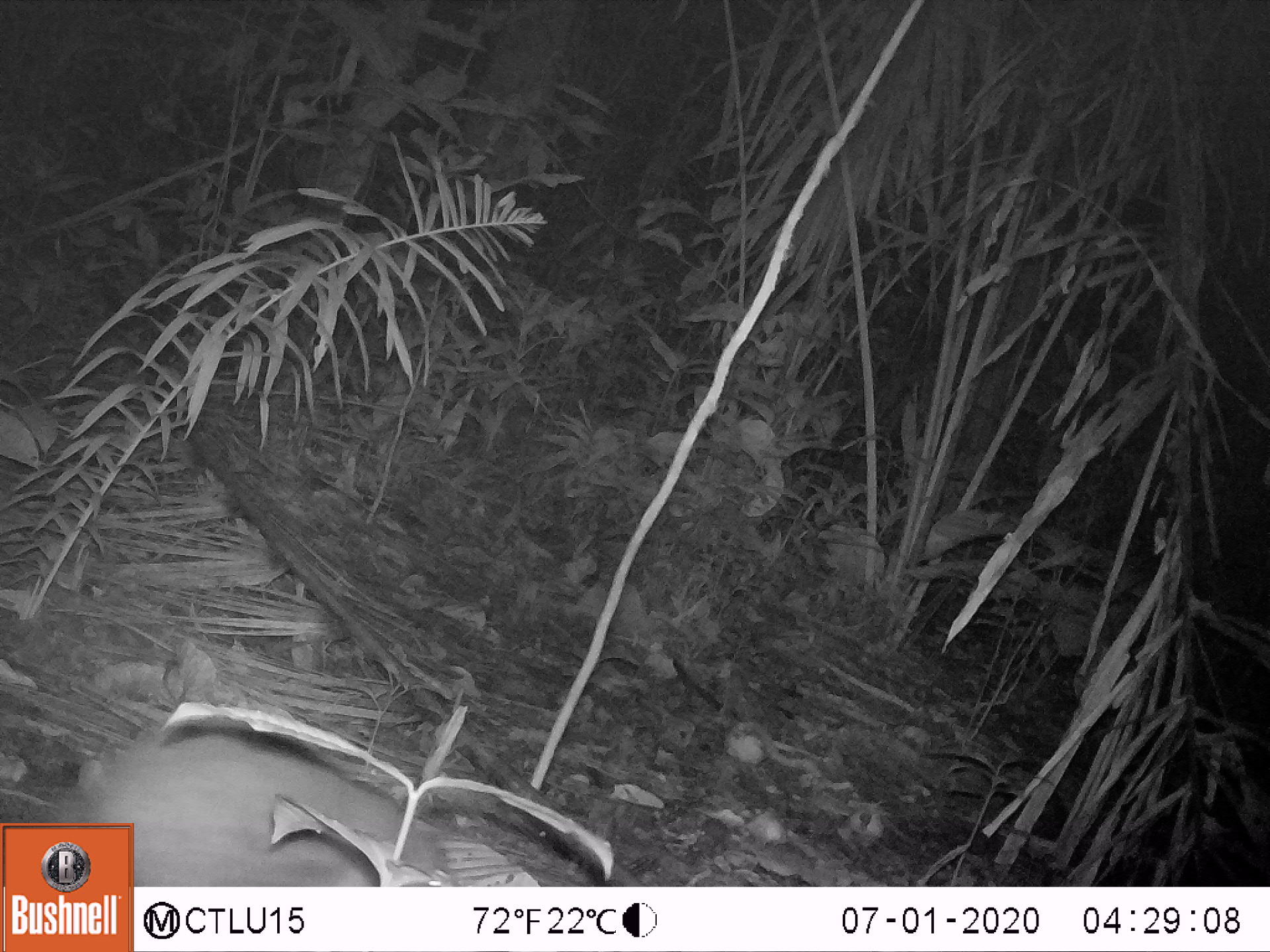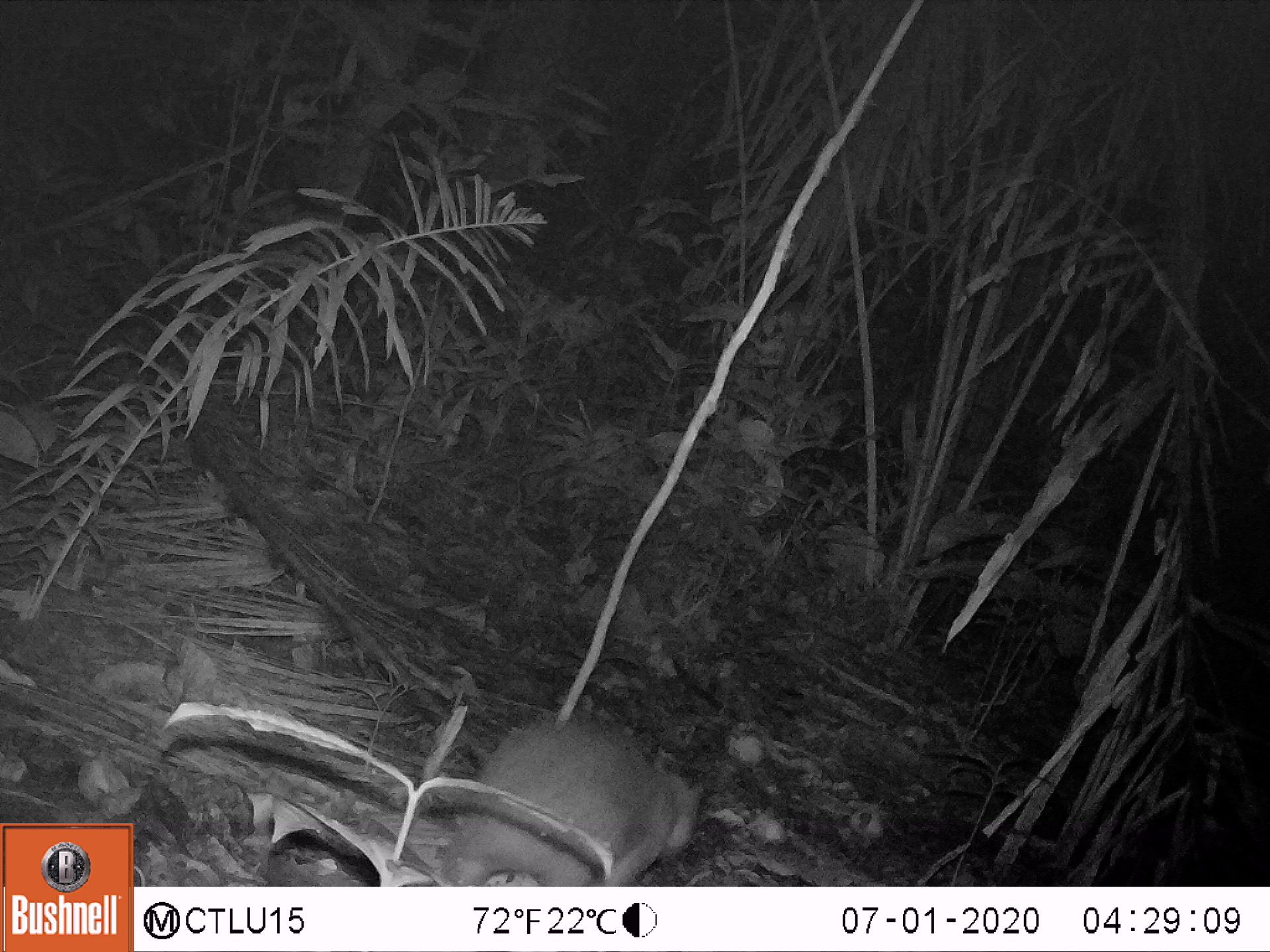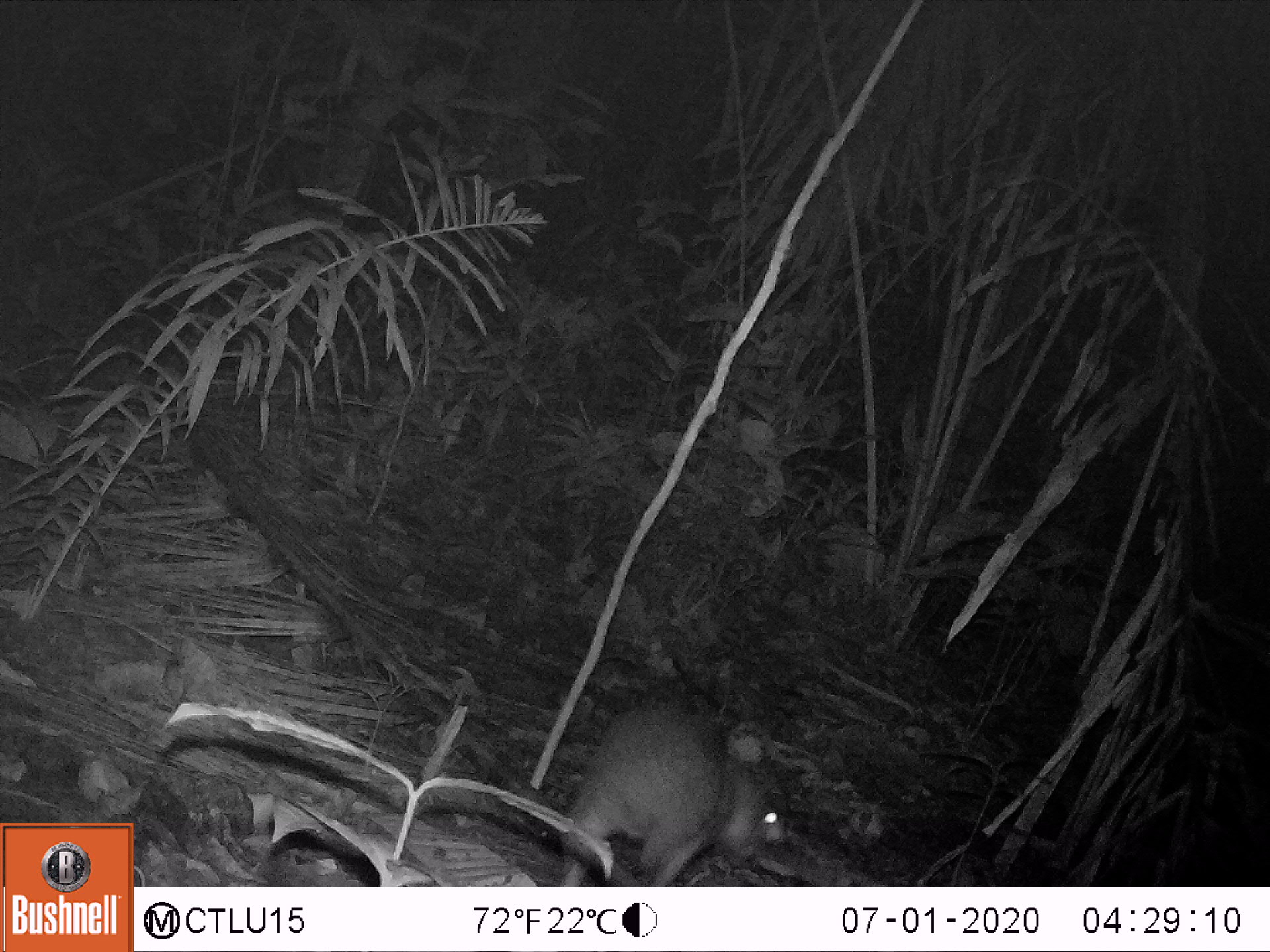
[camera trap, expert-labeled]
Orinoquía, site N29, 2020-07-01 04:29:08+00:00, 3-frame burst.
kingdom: Animalia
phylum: Chordata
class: Mammalia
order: Rodentia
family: Cuniculidae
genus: Cuniculus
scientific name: Cuniculus paca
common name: spotted paca